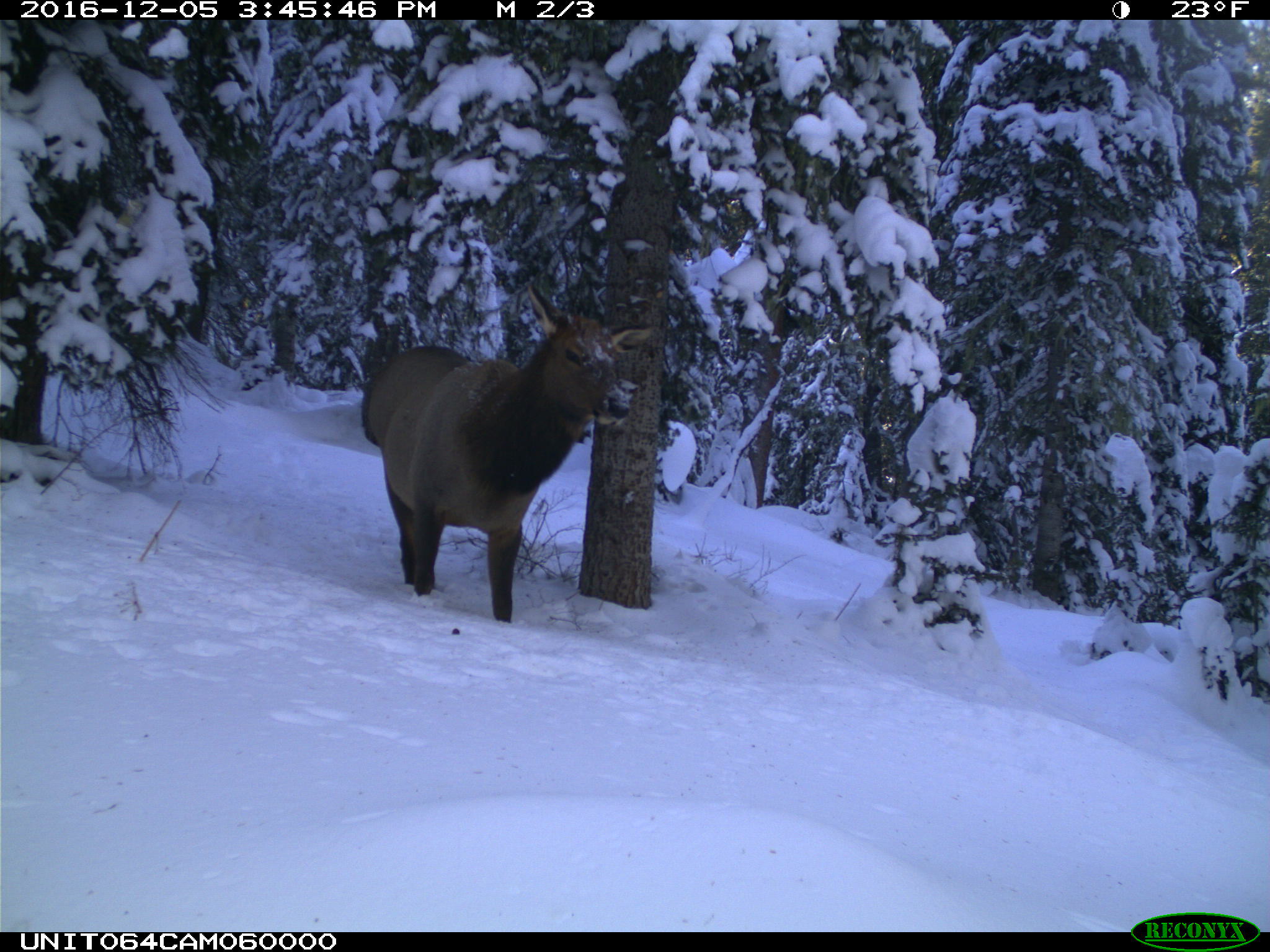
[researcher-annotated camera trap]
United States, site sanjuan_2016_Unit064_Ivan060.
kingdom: Animalia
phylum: Chordata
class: Mammalia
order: Artiodactyla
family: Cervidae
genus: Cervus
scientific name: Cervus elaphus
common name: red deer